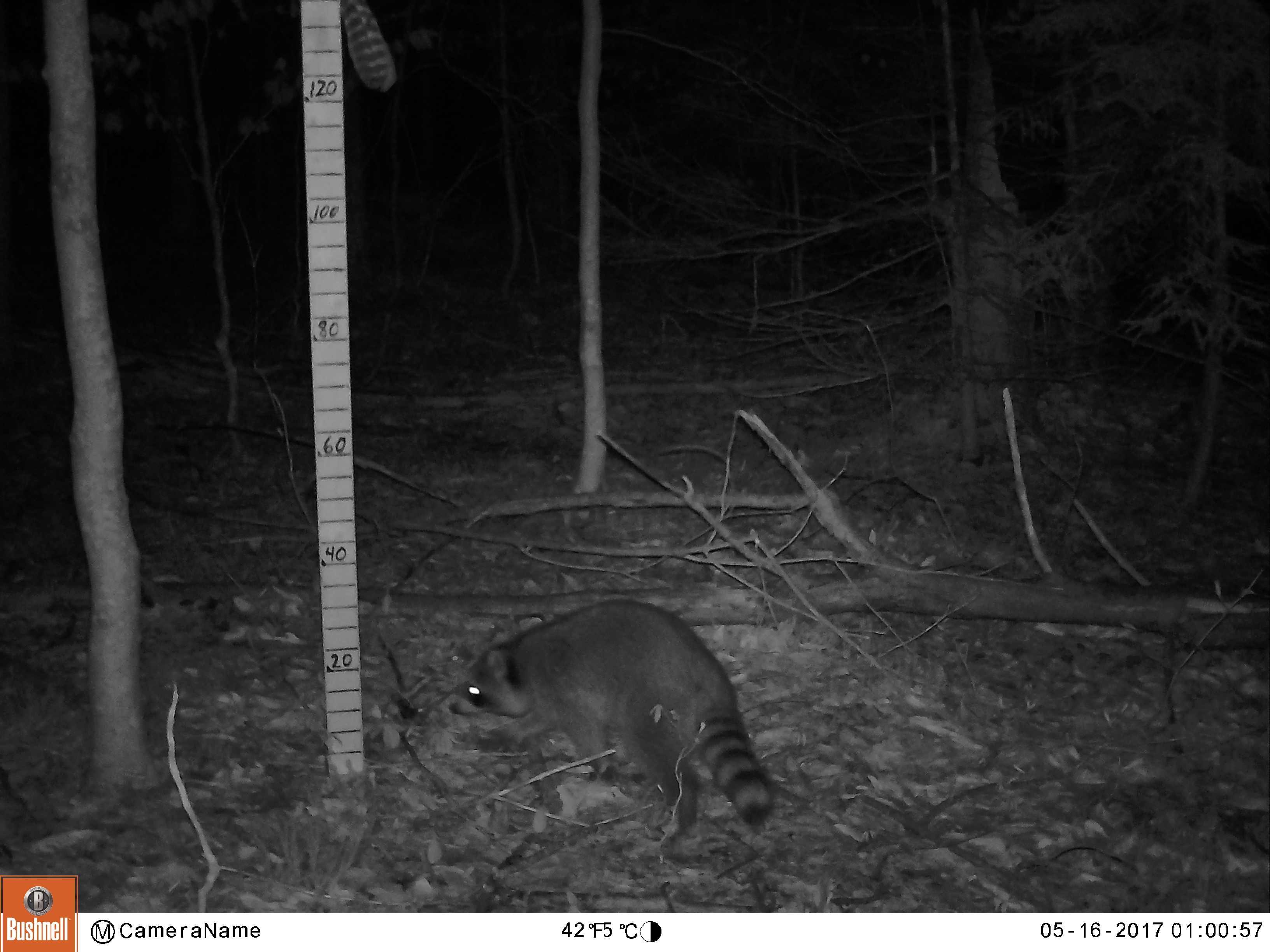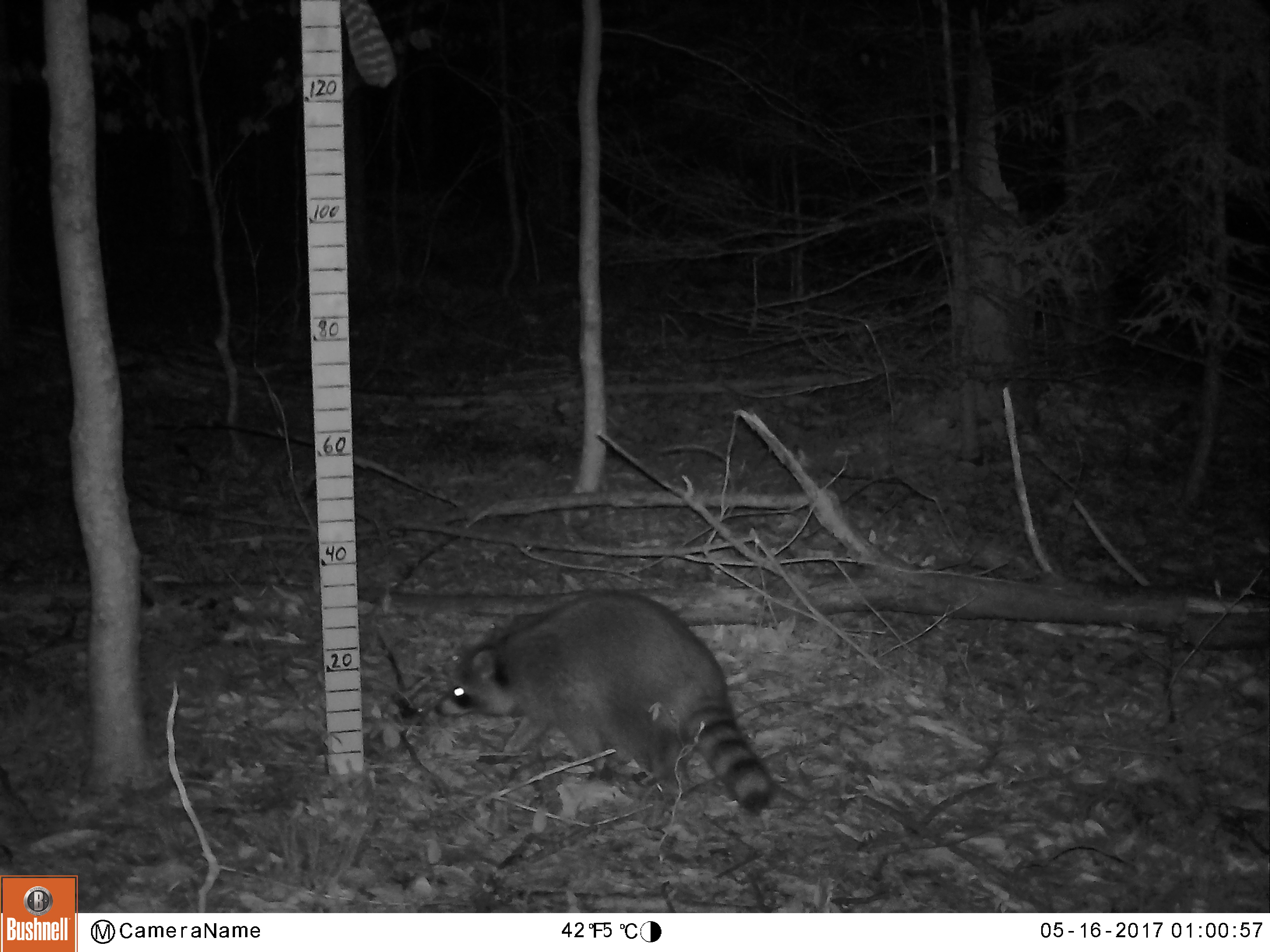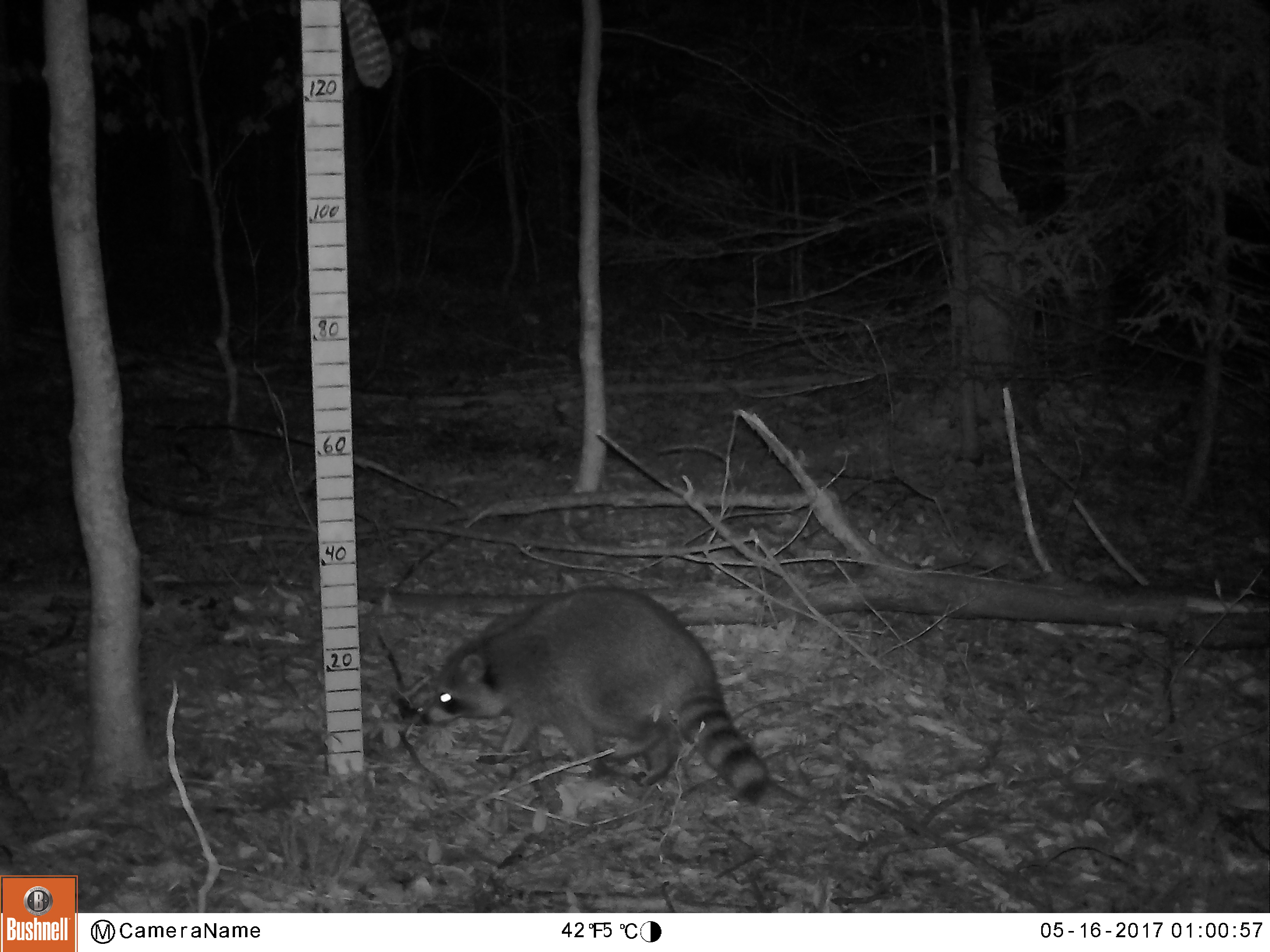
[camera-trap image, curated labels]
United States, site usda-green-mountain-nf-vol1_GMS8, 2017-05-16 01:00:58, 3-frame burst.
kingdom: Animalia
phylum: Chordata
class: Mammalia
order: Carnivora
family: Procyonidae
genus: Procyon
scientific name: Procyon lotor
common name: raccoon